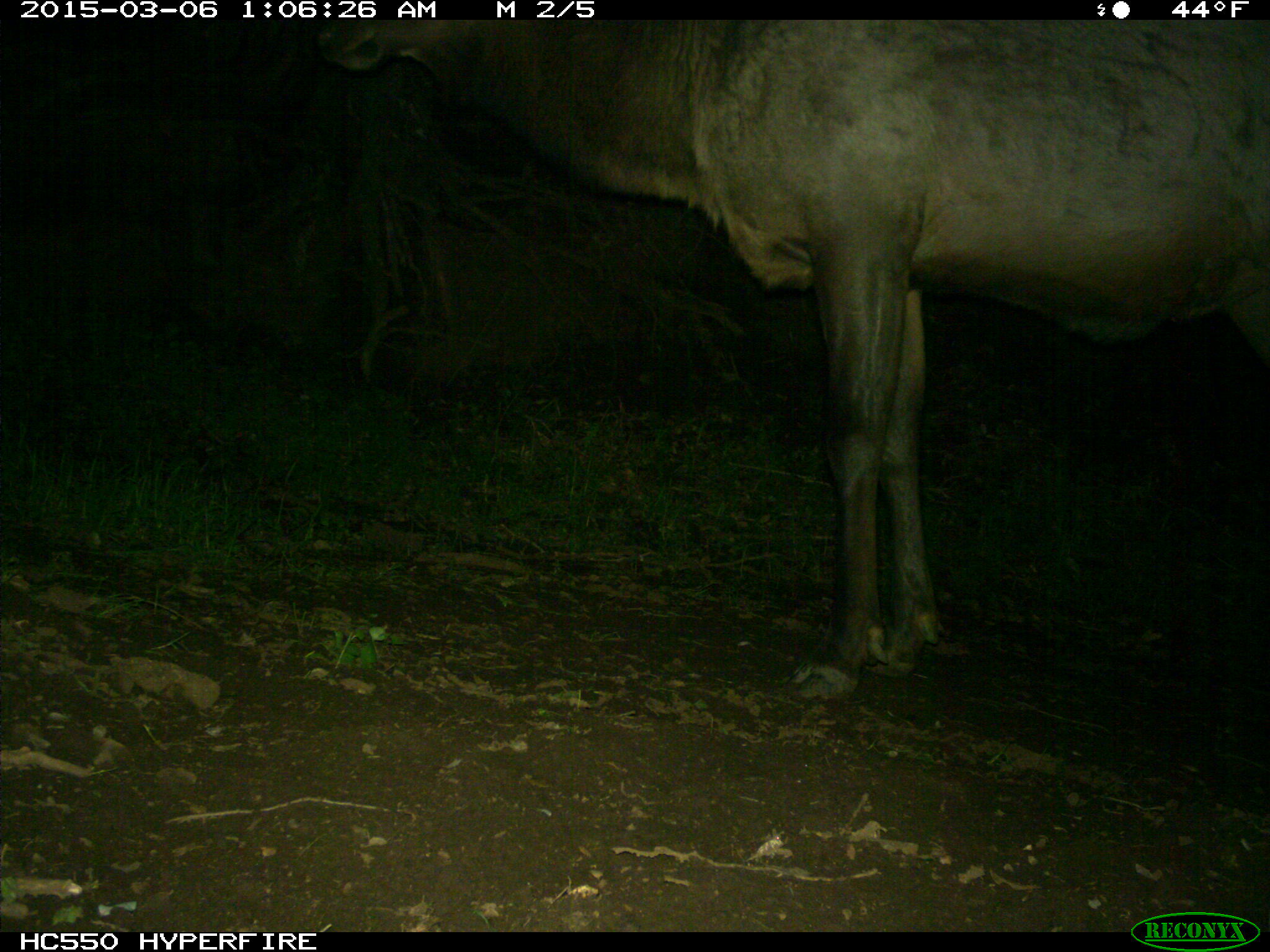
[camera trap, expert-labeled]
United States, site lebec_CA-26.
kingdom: Animalia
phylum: Chordata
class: Mammalia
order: Artiodactyla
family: Cervidae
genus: Cervus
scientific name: Cervus canadensis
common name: elk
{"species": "Cervus canadensis (elk)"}